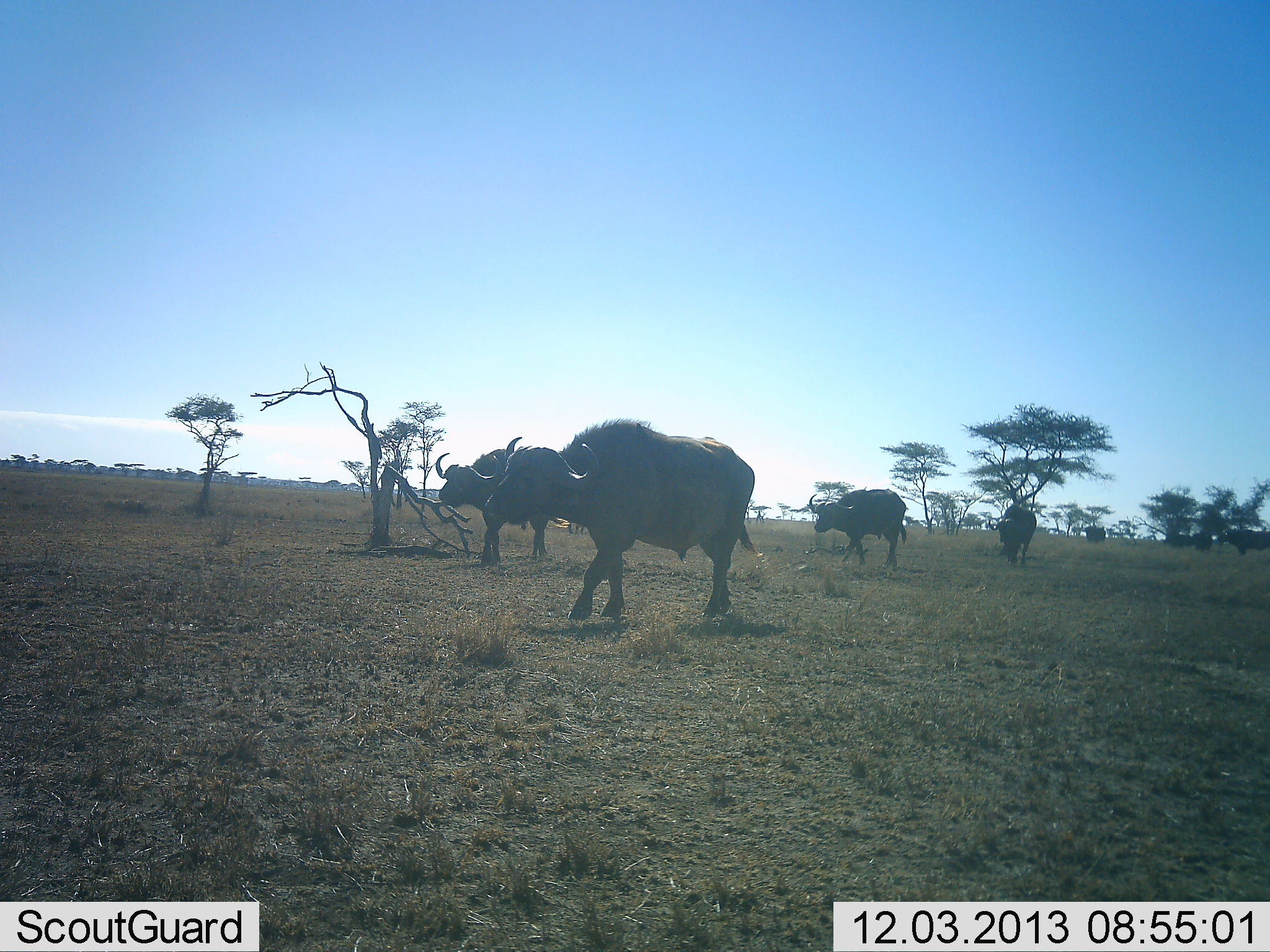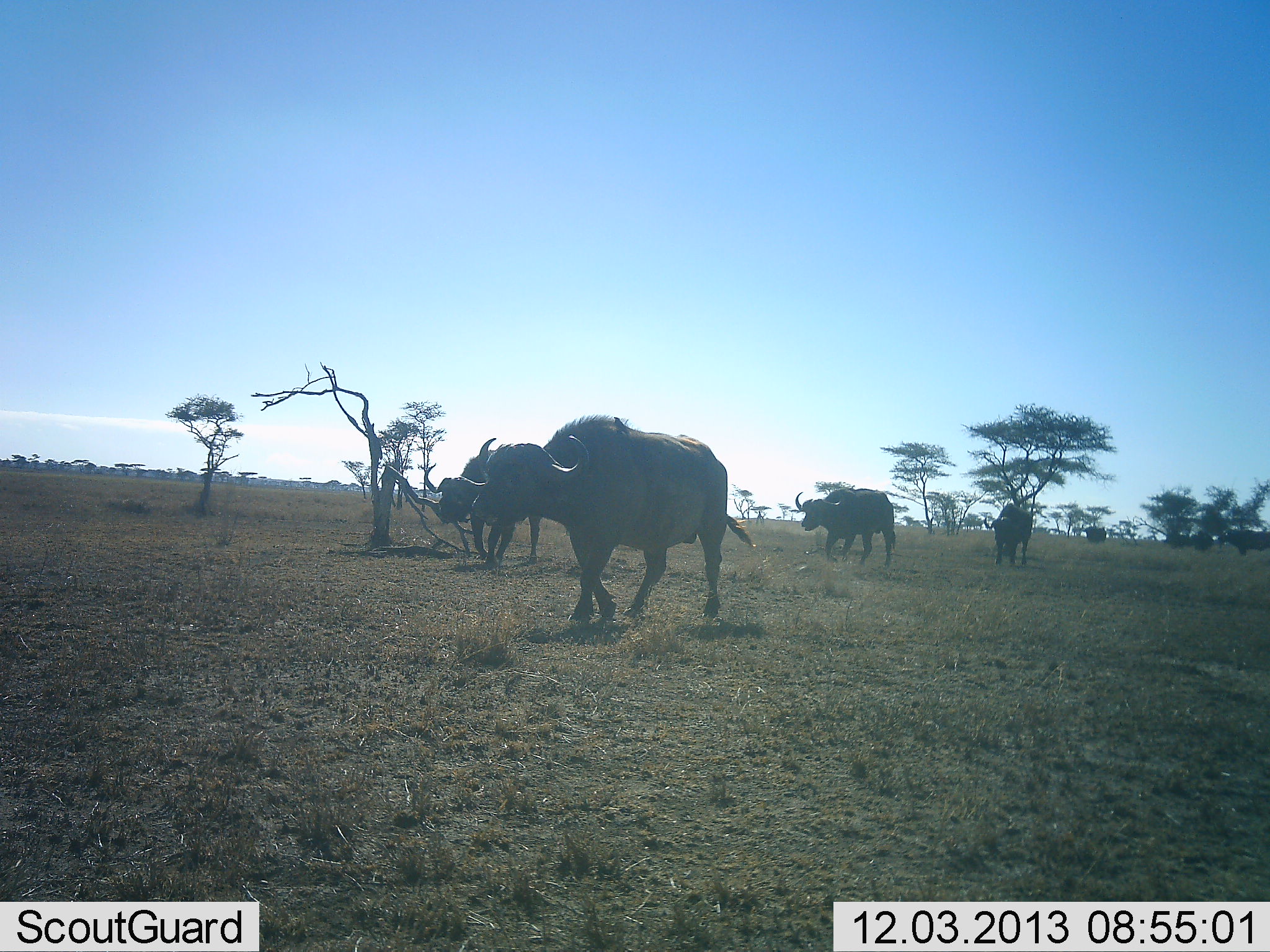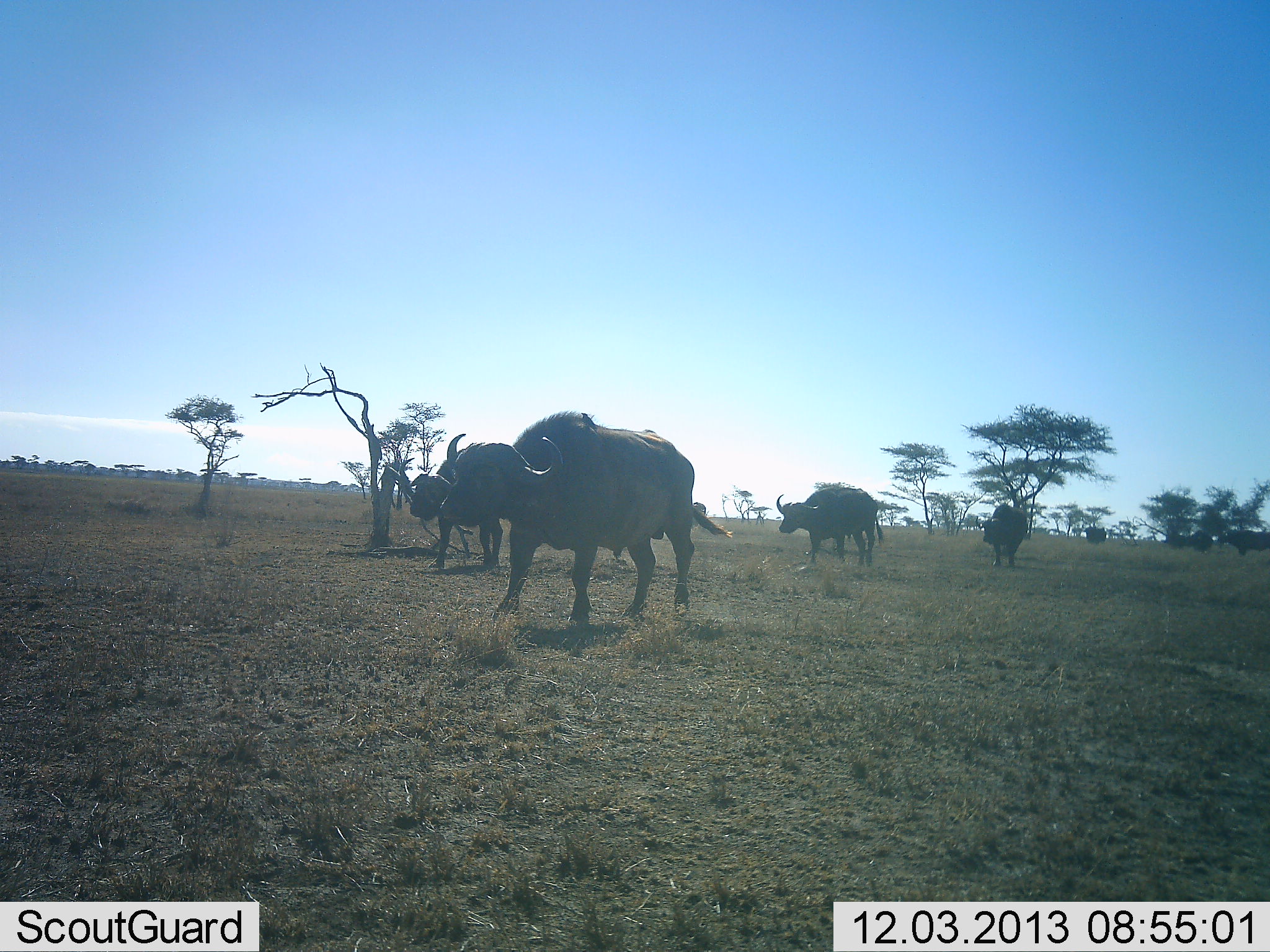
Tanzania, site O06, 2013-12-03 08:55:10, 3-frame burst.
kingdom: Animalia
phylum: Chordata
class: Mammalia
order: Artiodactyla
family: Bovidae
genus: Syncerus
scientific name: Syncerus caffer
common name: cape buffalo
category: buffalo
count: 5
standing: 30%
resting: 0%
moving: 100%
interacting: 0%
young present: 0%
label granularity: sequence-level